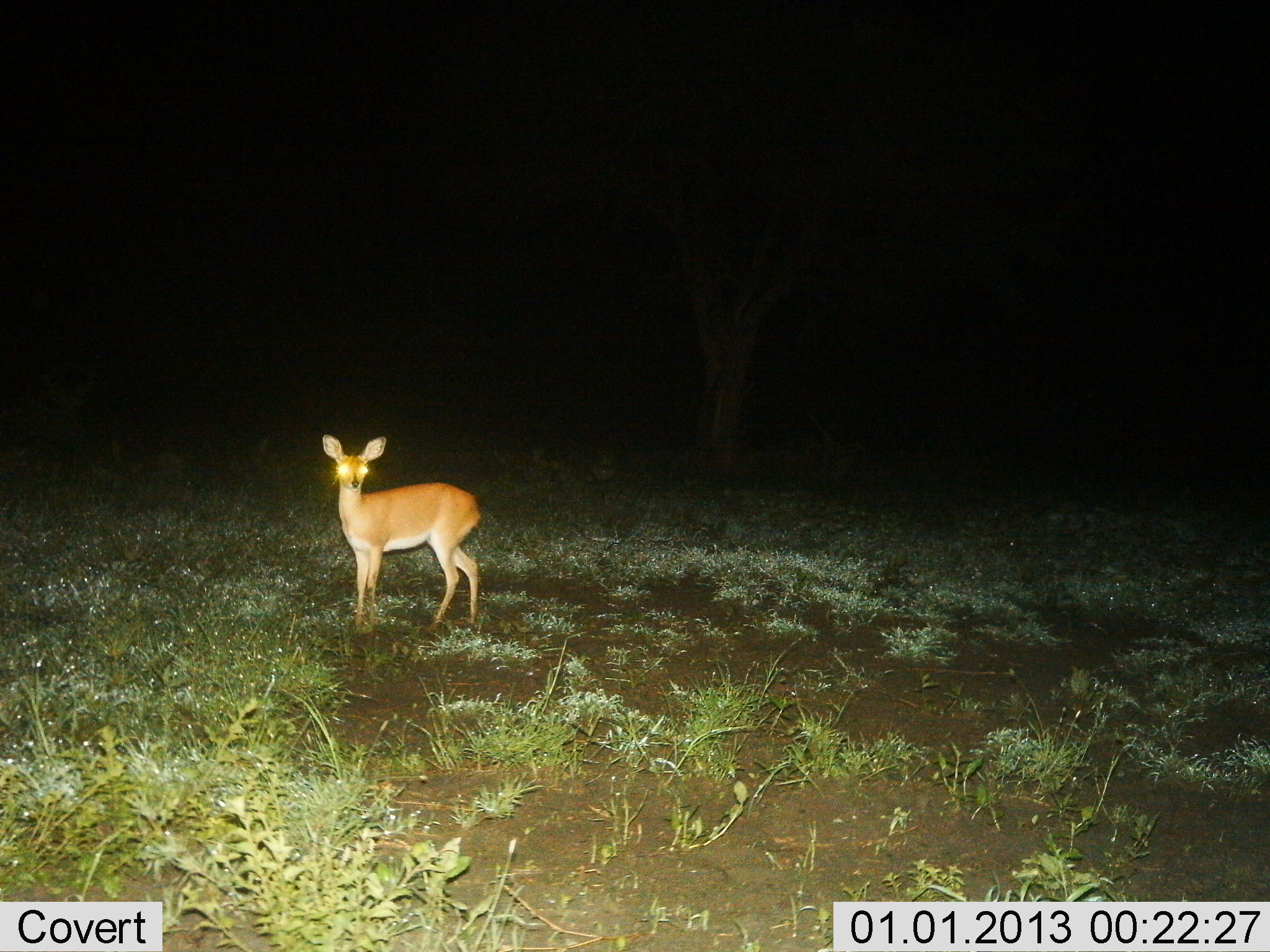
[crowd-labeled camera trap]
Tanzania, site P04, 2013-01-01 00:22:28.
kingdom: Animalia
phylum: Chordata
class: Mammalia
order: Artiodactyla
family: Bovidae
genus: Redunca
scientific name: Redunca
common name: reedbuck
Reedbuck (Redunca), count 1. Behavior (volunteer vote fractions): standing 100%, resting 0%, moving 0%, interacting 0%. Young present (vote fraction): 6%. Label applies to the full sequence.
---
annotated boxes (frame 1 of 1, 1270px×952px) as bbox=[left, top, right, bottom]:
animal: bbox=[322, 434, 482, 633]